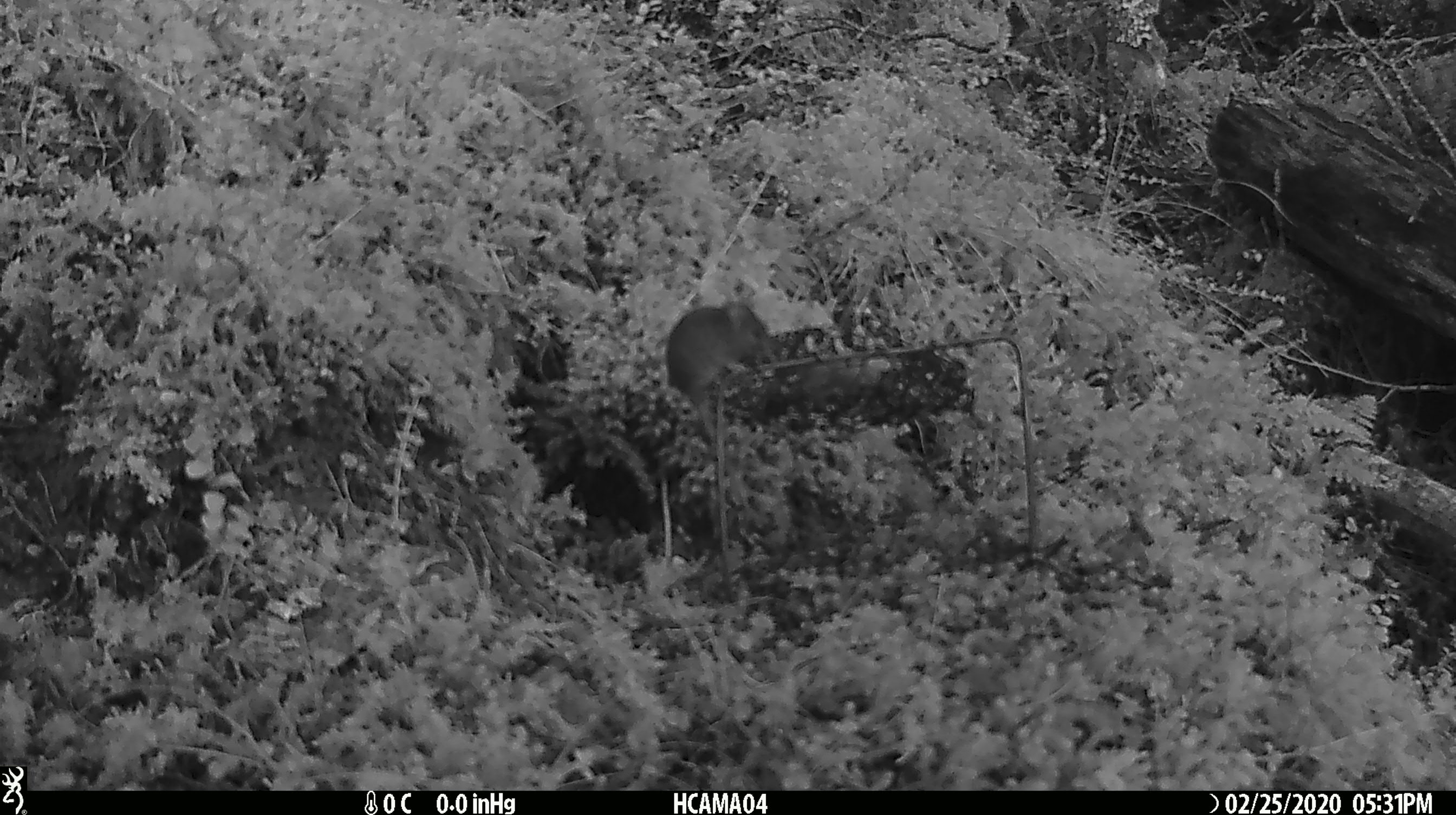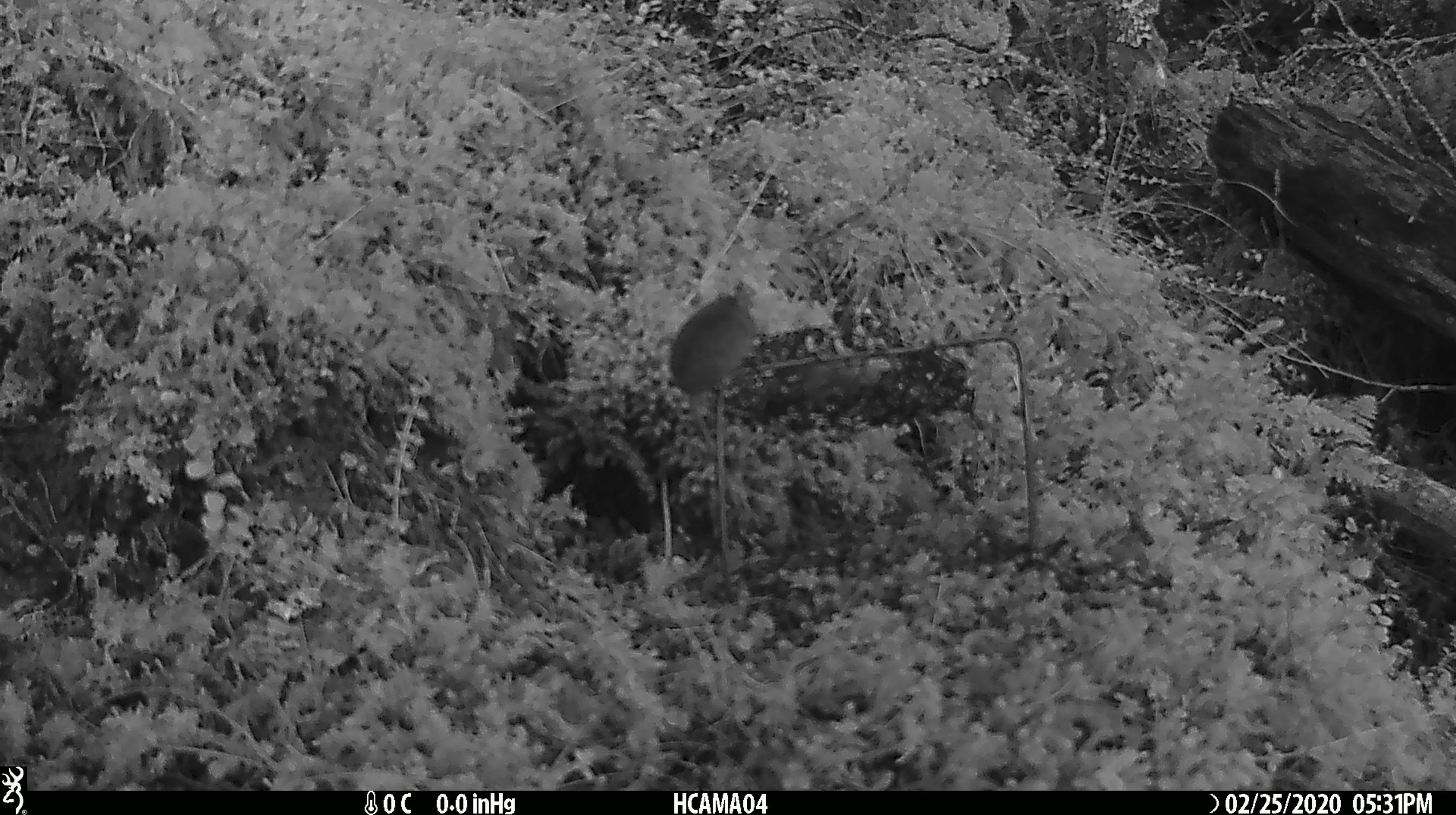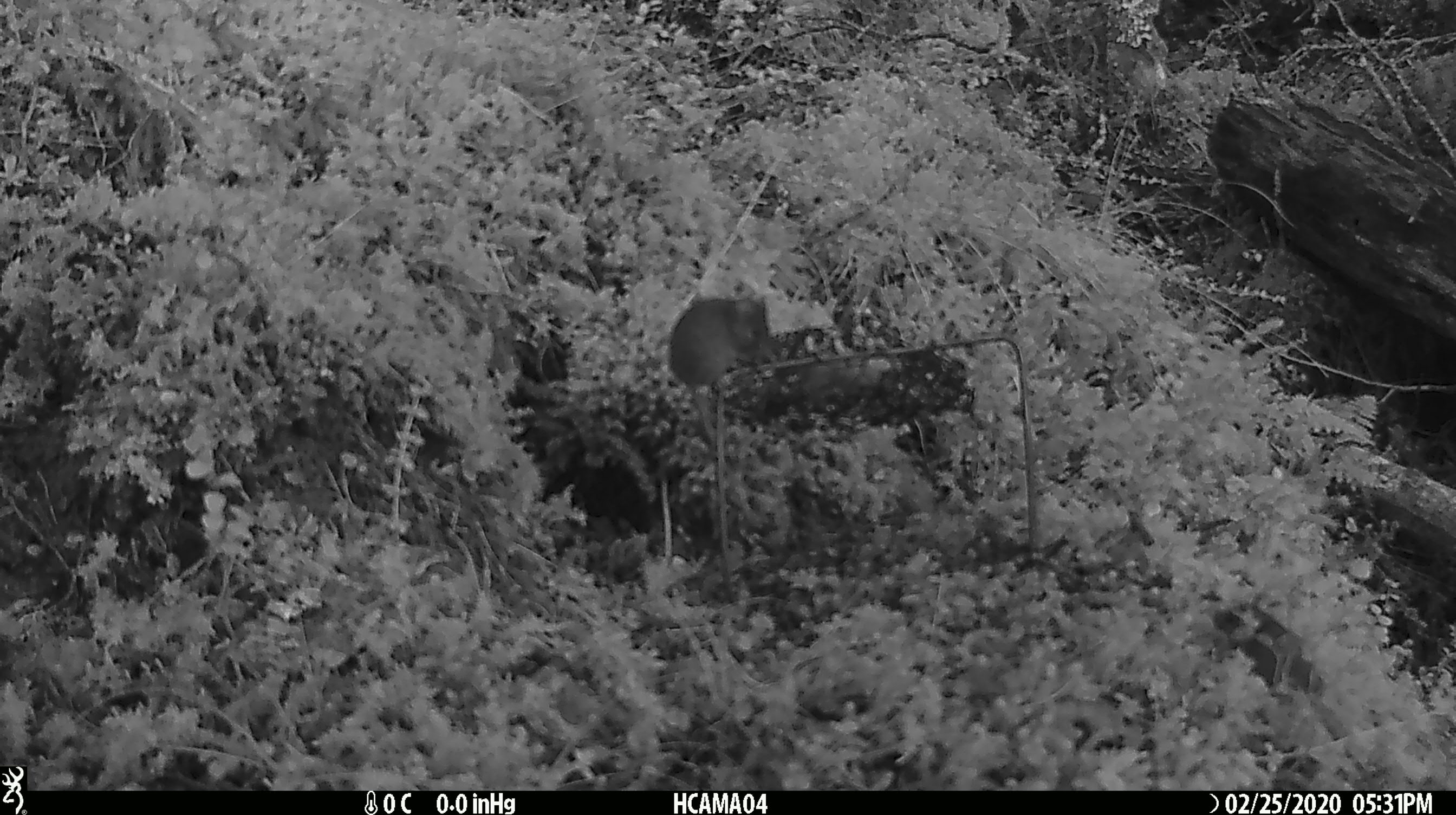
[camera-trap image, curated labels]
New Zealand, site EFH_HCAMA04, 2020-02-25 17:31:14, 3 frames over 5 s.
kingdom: Animalia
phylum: Chordata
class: Mammalia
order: Rodentia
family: Muridae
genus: Mus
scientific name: Mus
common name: mouse